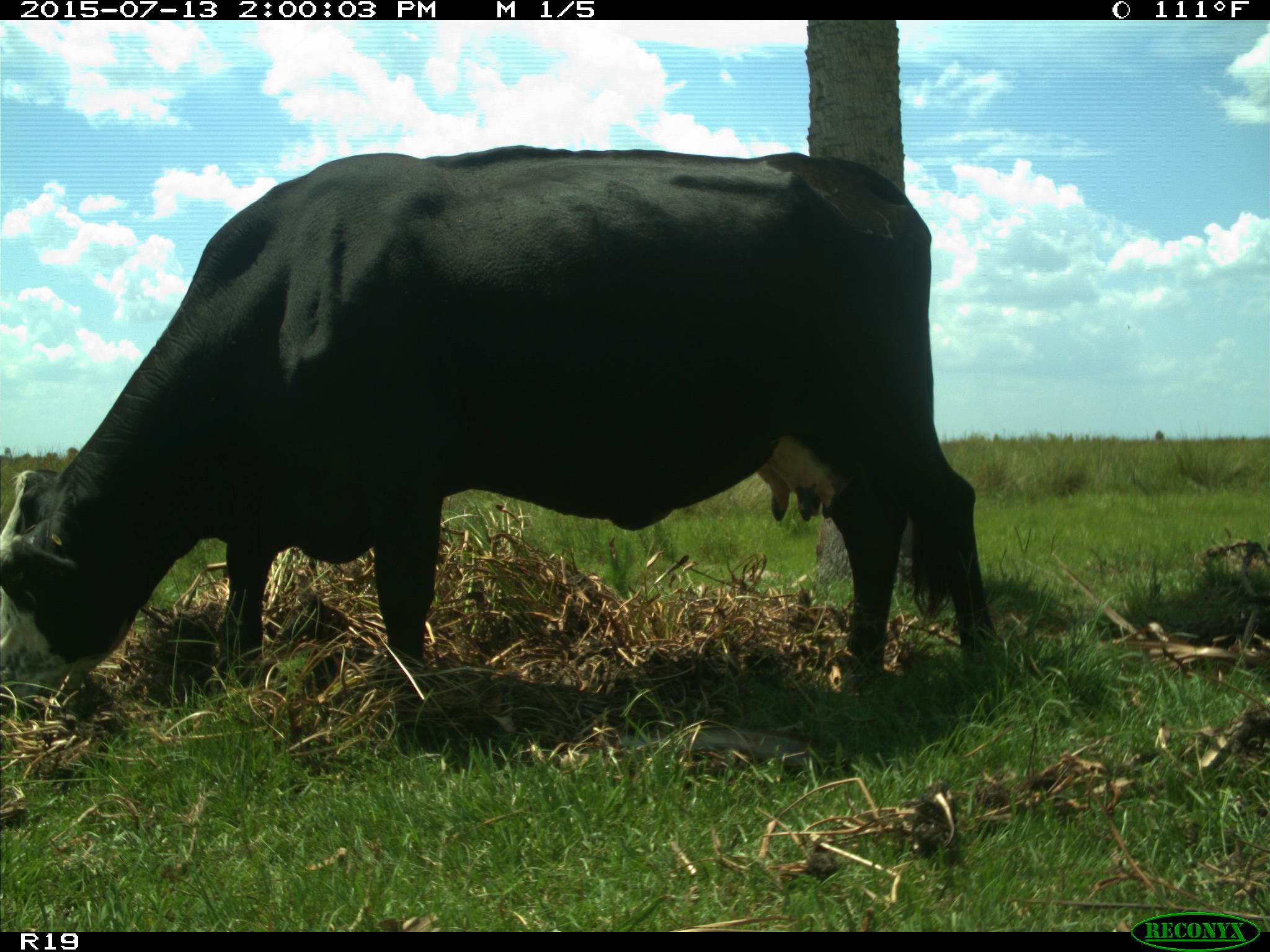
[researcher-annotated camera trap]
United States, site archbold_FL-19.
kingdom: Animalia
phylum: Chordata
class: Mammalia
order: Artiodactyla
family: Bovidae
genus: Bos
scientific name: Bos taurus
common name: domestic cow